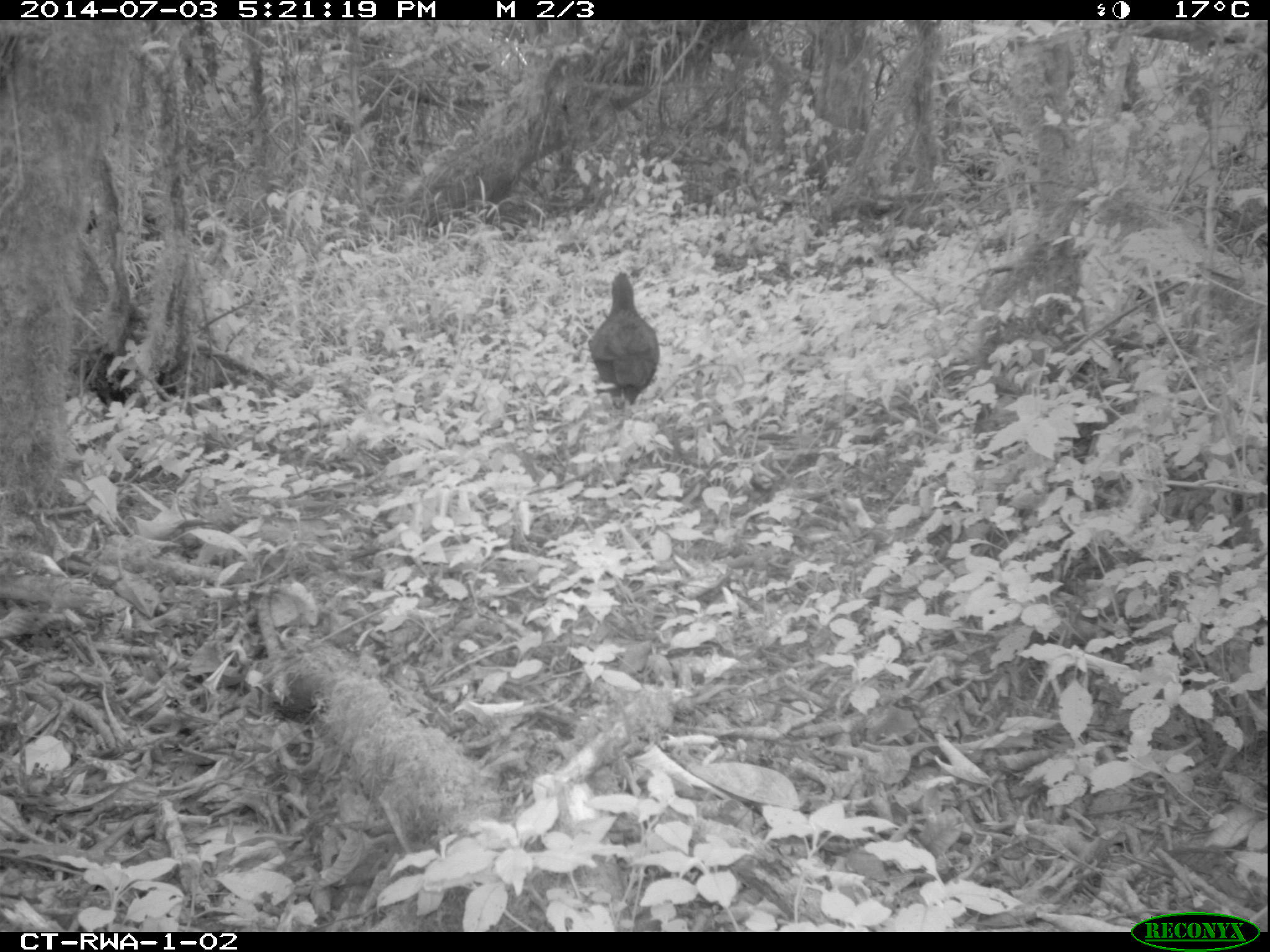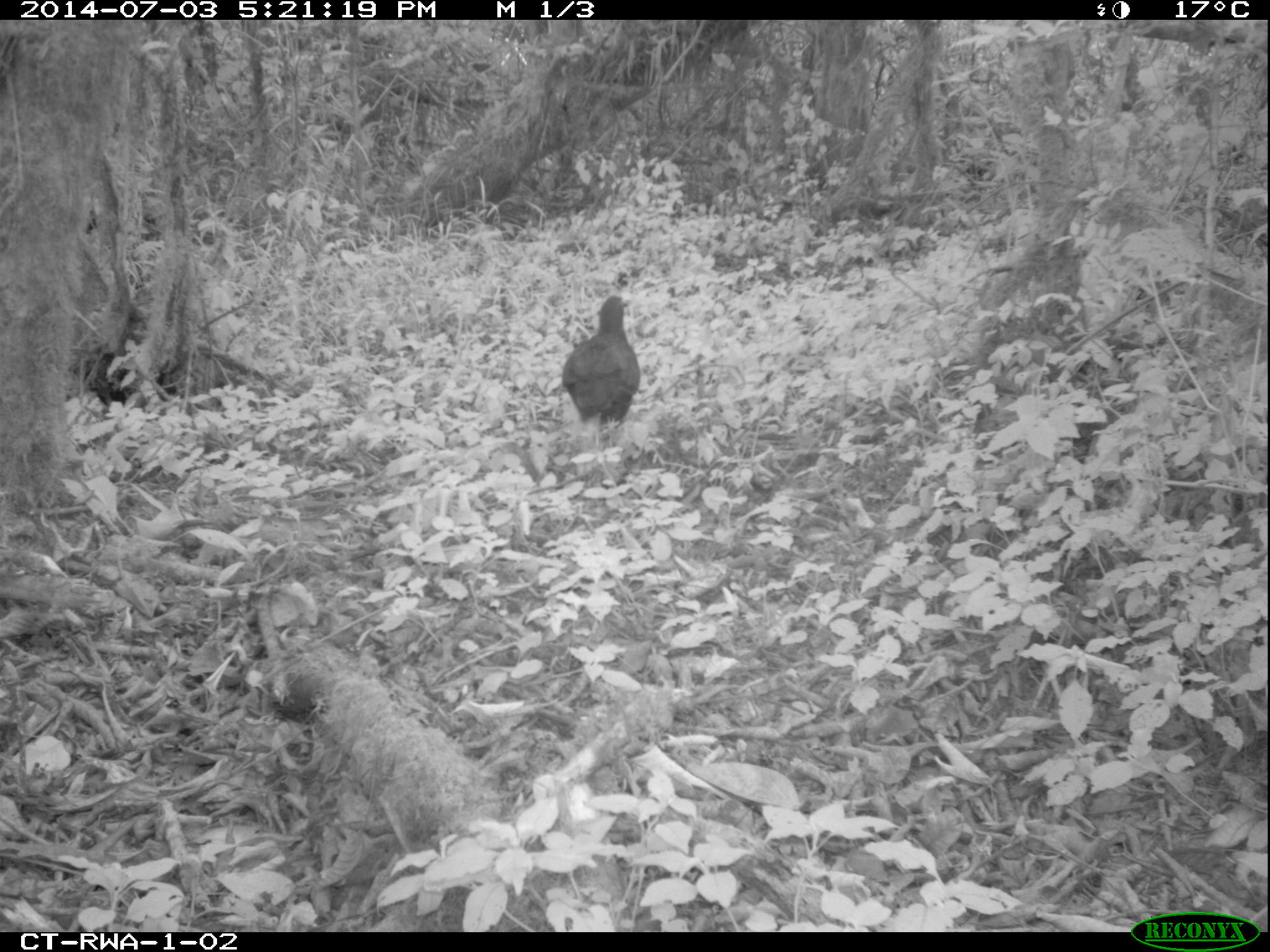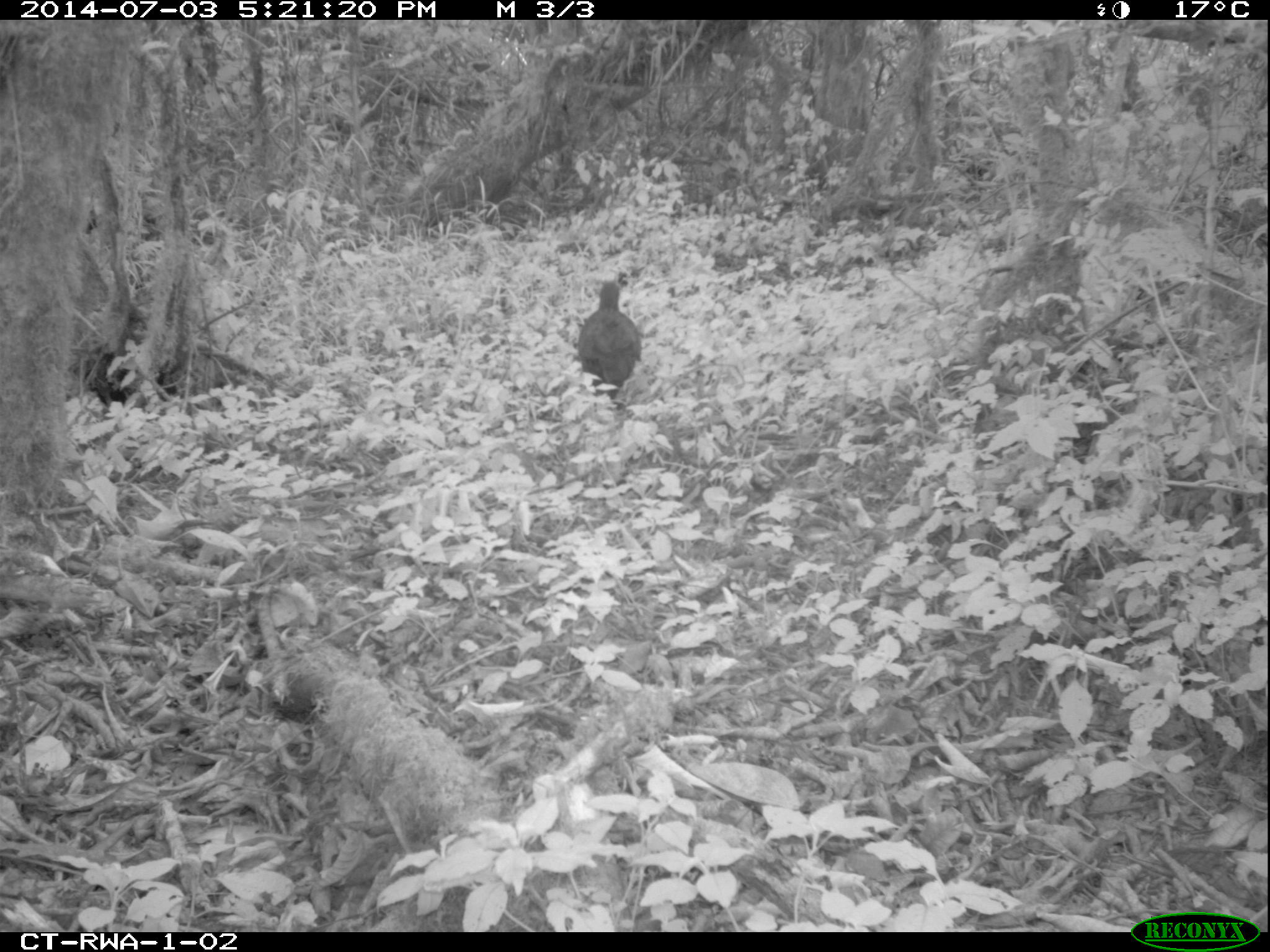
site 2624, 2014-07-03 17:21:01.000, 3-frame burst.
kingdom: Animalia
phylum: Chordata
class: Aves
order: Galliformes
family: Phasianidae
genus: Pternistis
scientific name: Pternistis nobilis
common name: handsome francolin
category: francolinus nobilis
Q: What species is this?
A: Francolinus nobilis (handsome francolin) (Pternistis nobilis).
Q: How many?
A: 1.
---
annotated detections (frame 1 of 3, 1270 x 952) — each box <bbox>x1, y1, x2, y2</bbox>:
francolinus nobilis: <bbox>587, 271, 659, 419</bbox>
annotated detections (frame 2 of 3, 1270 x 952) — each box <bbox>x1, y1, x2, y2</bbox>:
francolinus nobilis: <bbox>561, 294, 641, 447</bbox>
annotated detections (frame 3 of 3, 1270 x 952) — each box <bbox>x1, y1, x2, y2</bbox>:
francolinus nobilis: <bbox>577, 280, 641, 398</bbox>